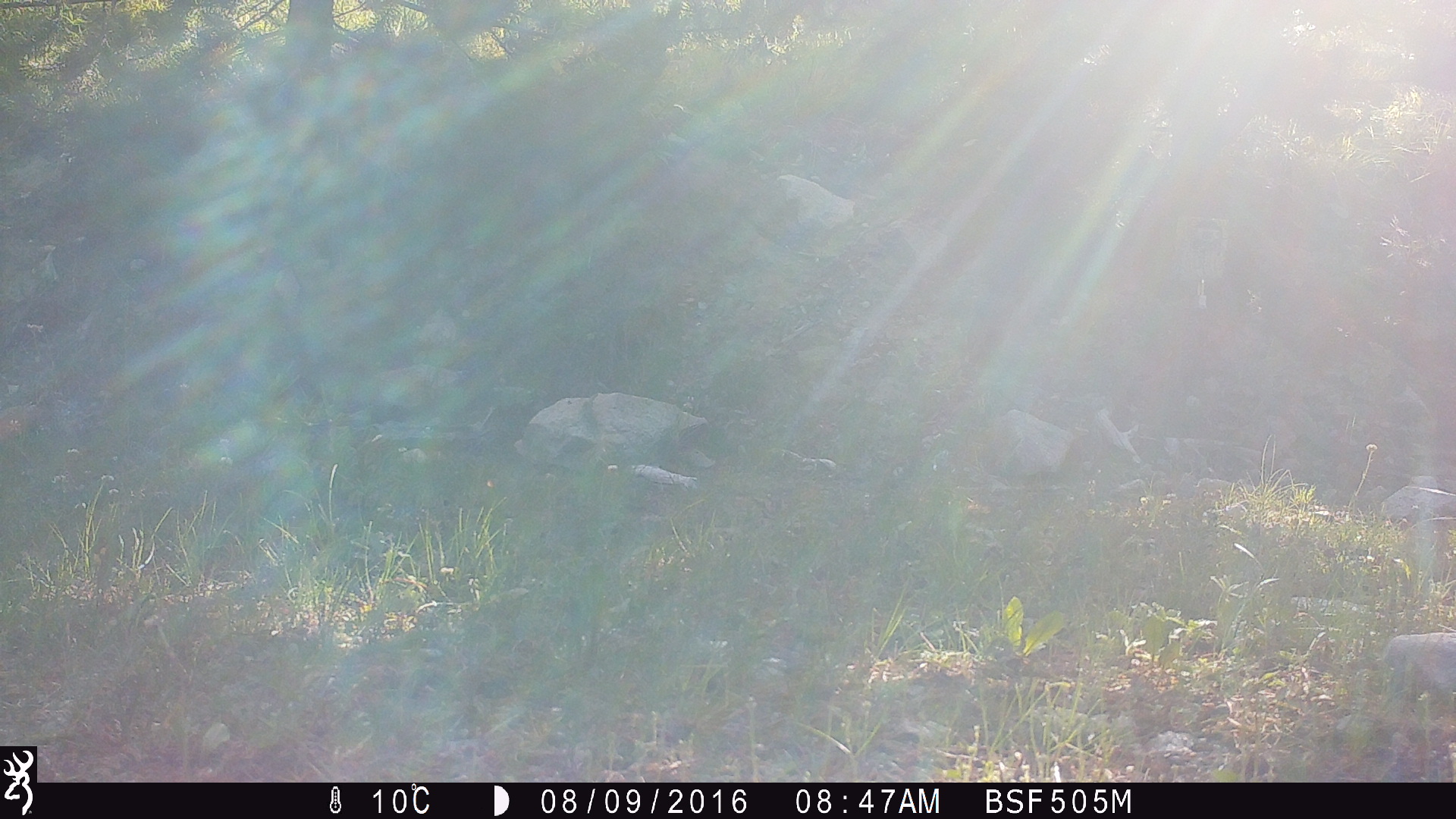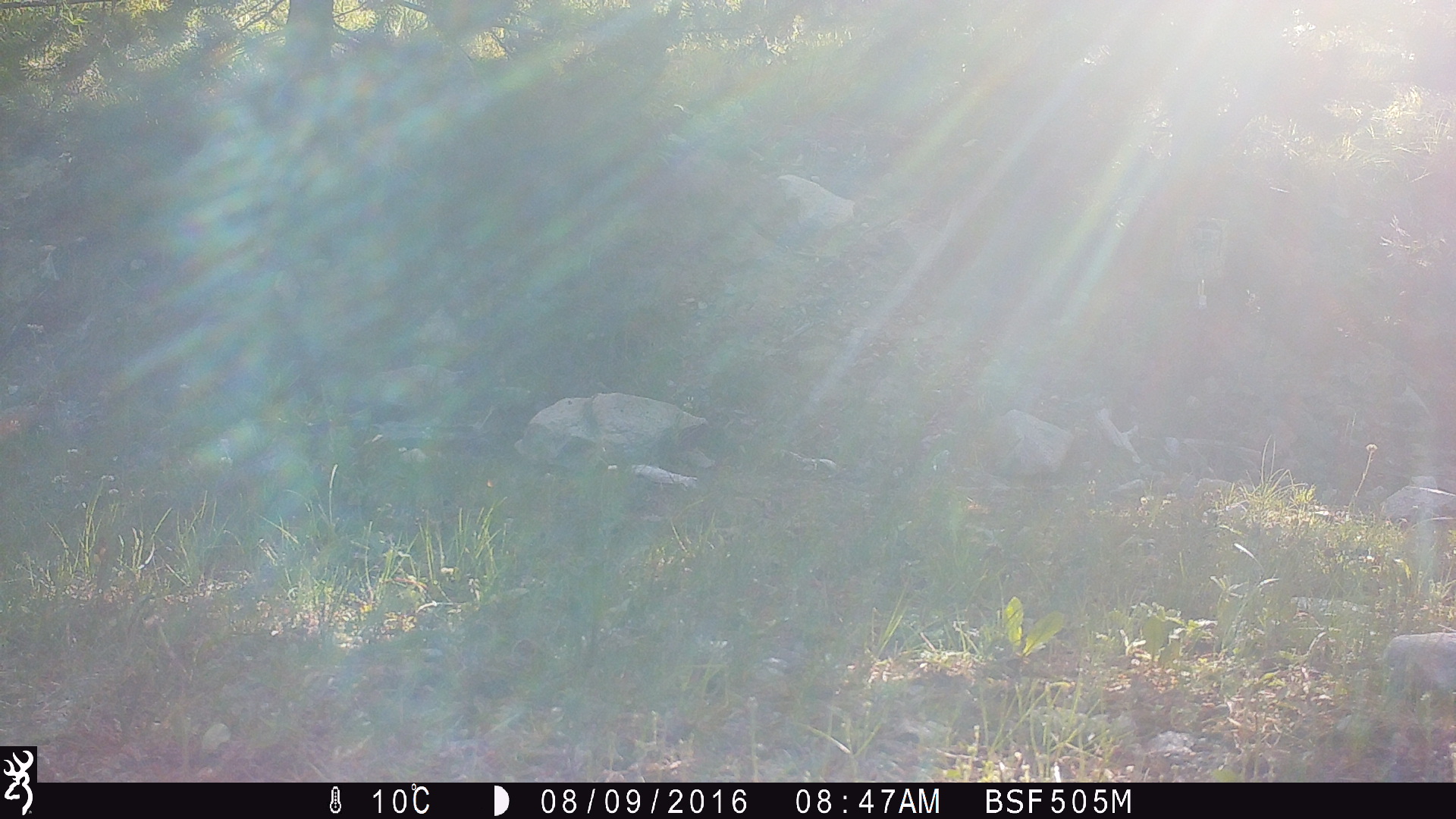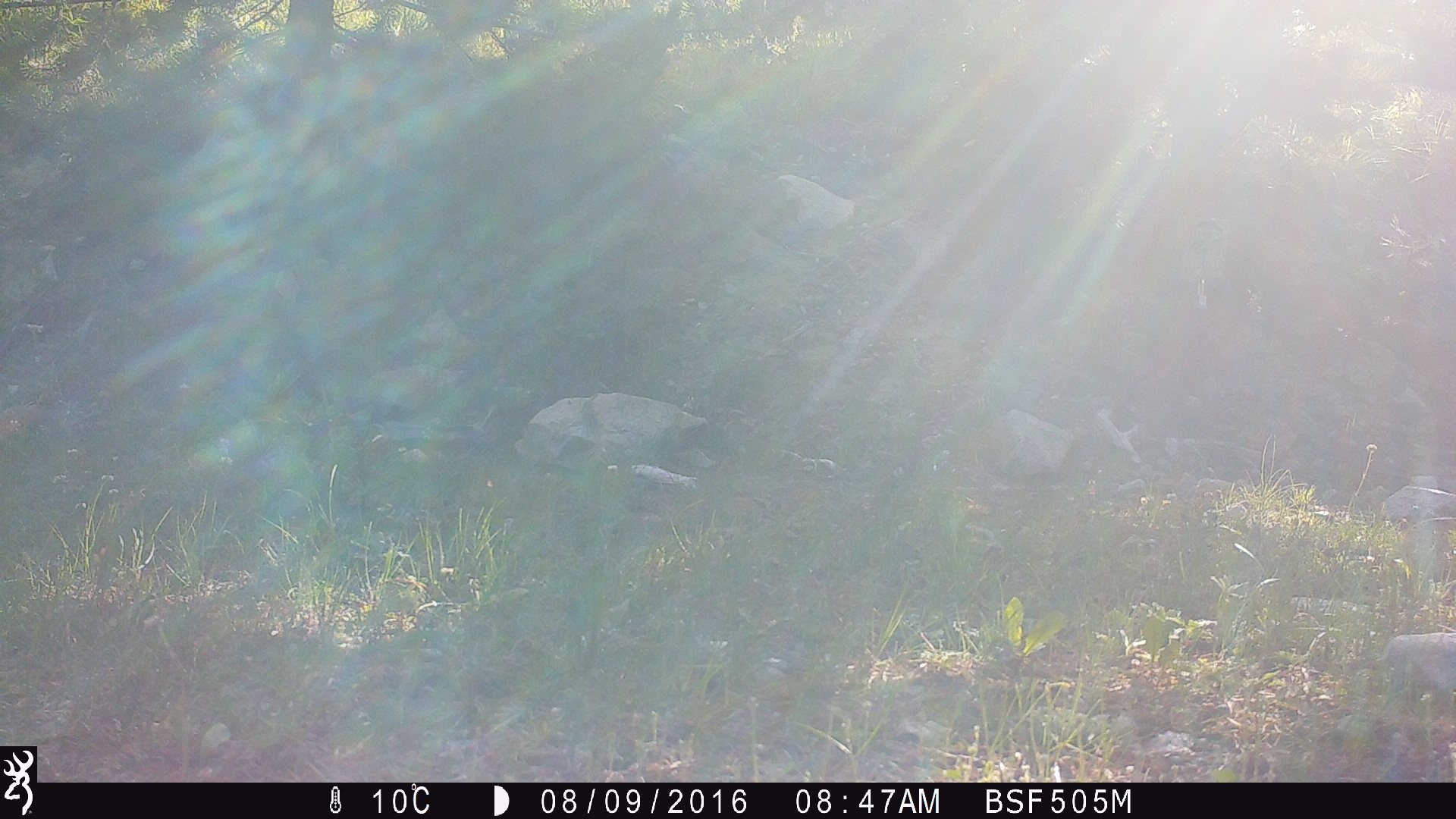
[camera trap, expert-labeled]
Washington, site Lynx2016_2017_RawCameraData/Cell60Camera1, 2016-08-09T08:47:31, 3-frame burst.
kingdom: Animalia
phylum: Chordata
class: Mammalia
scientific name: Mammalia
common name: small mammal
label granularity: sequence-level